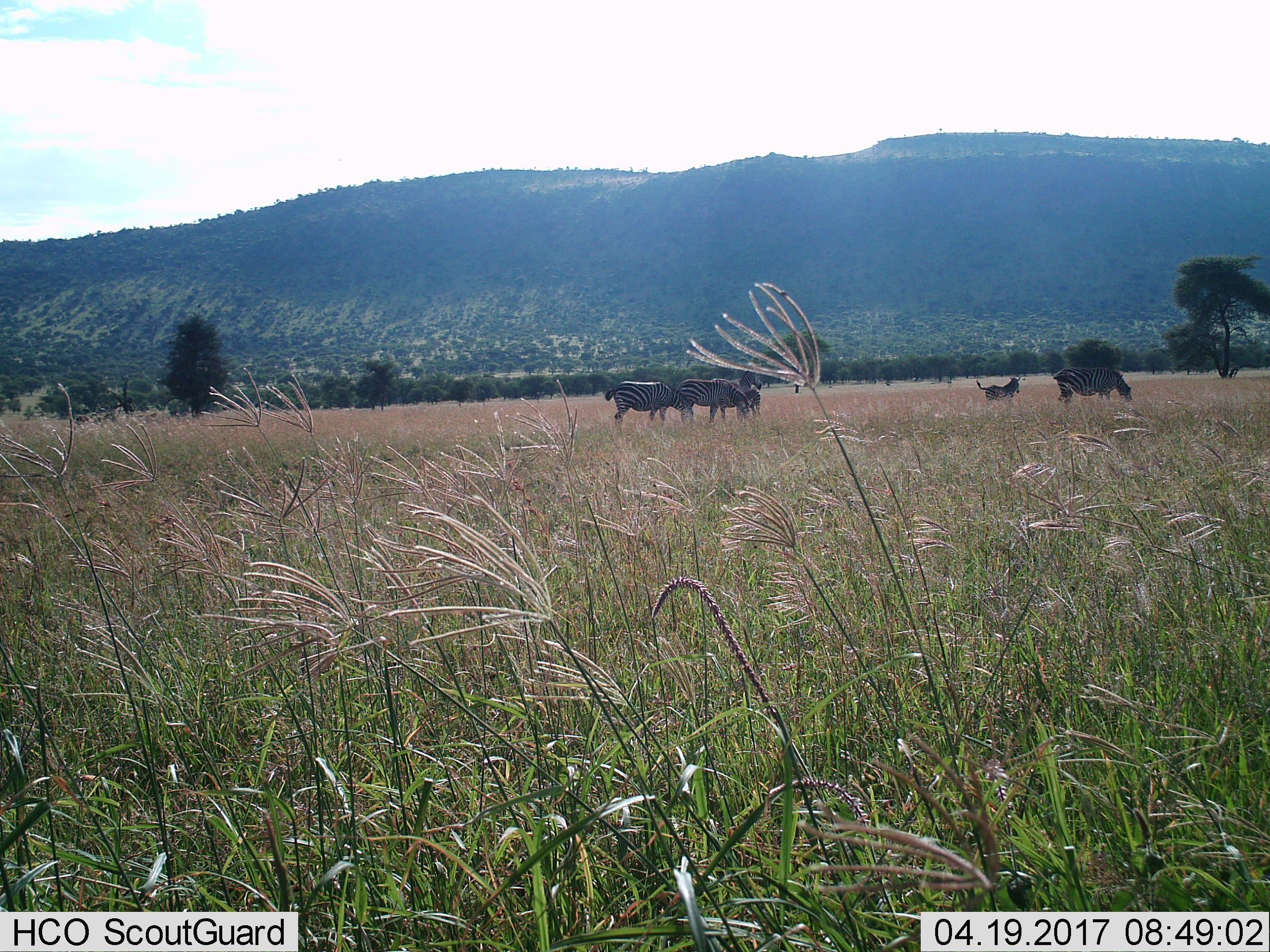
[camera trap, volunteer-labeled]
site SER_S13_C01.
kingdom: Animalia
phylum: Chordata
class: Mammalia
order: Perissodactyla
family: Equidae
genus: Equus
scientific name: Equus quagga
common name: plains zebra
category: zebraplains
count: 6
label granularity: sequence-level